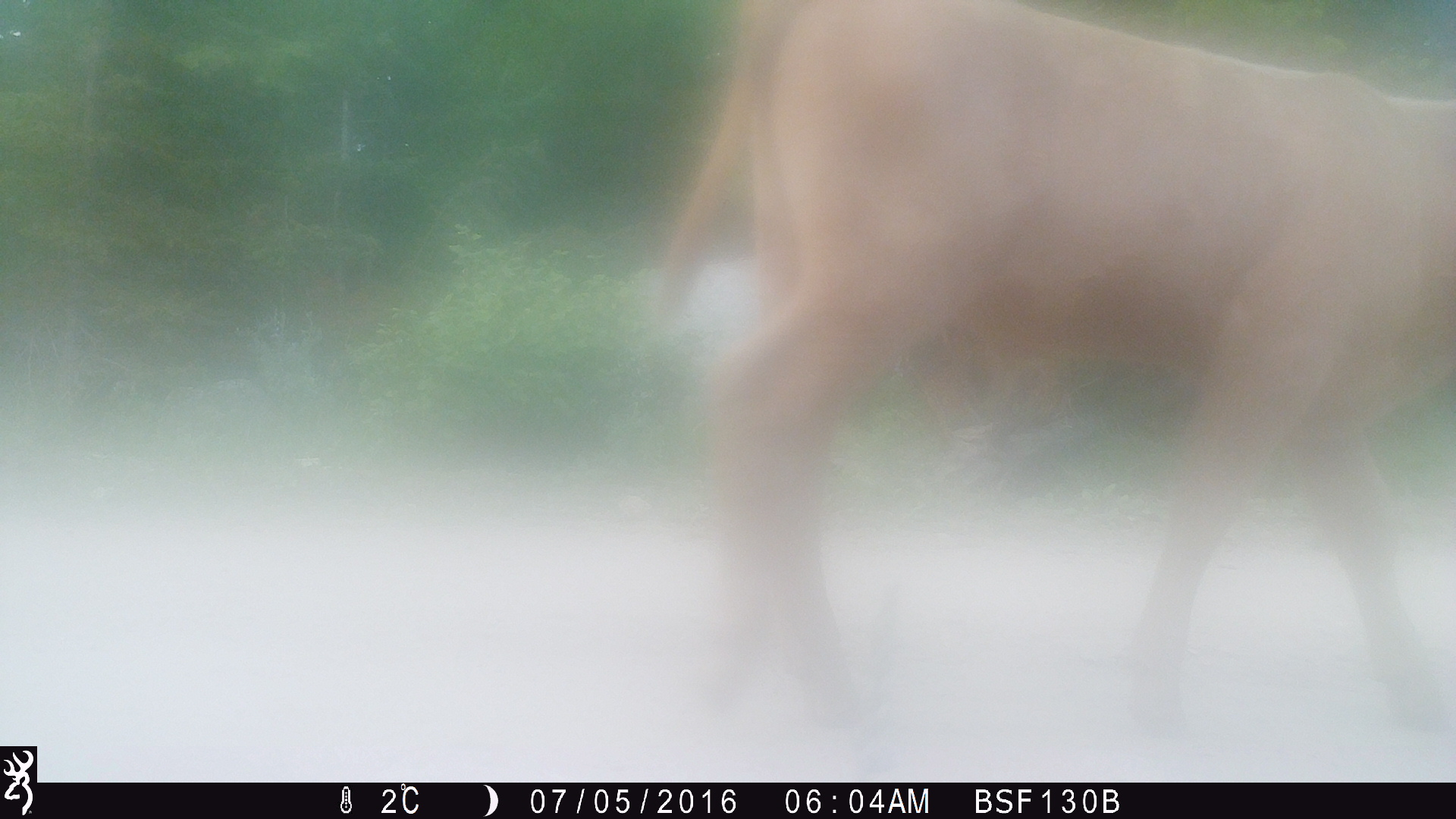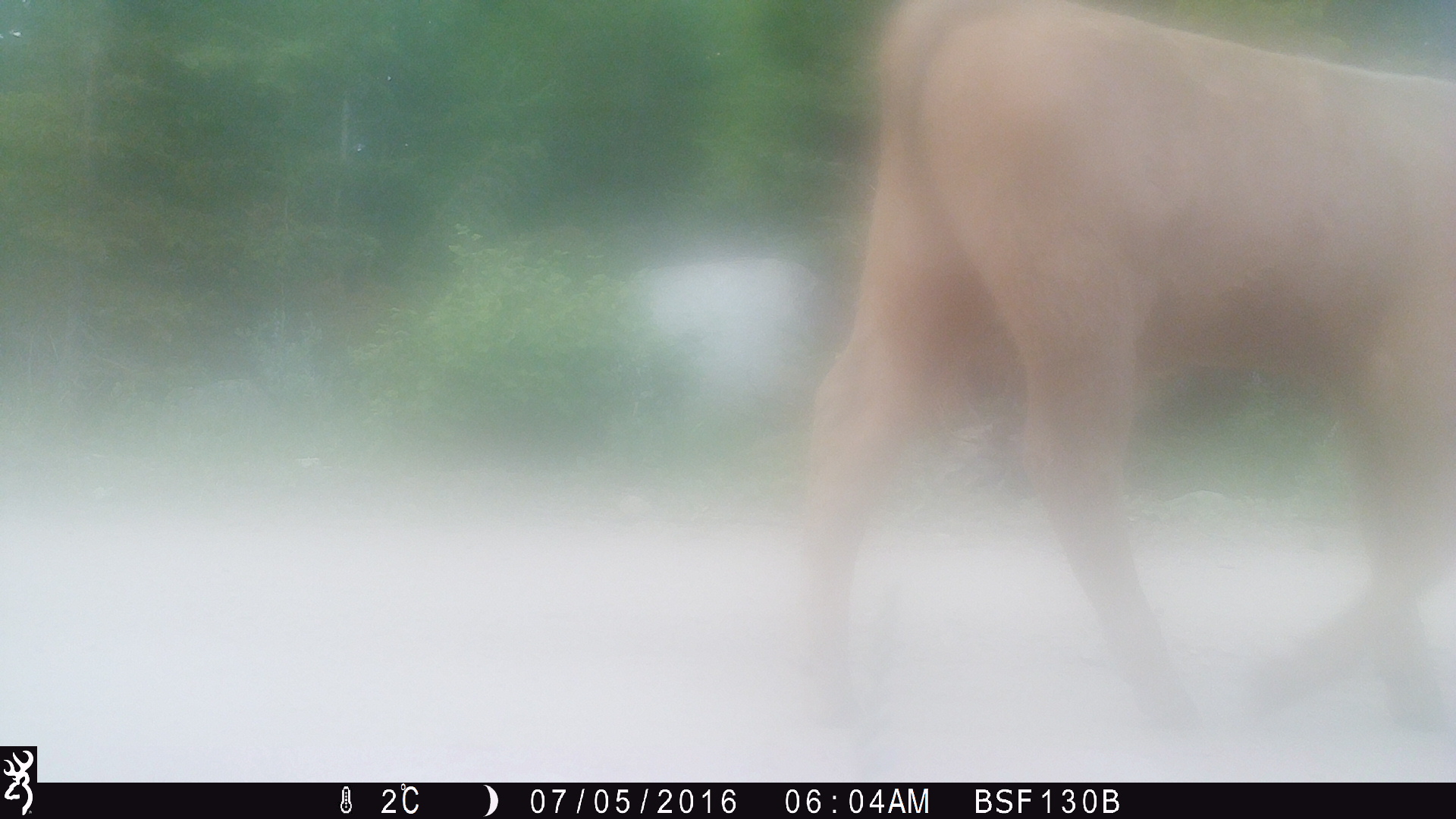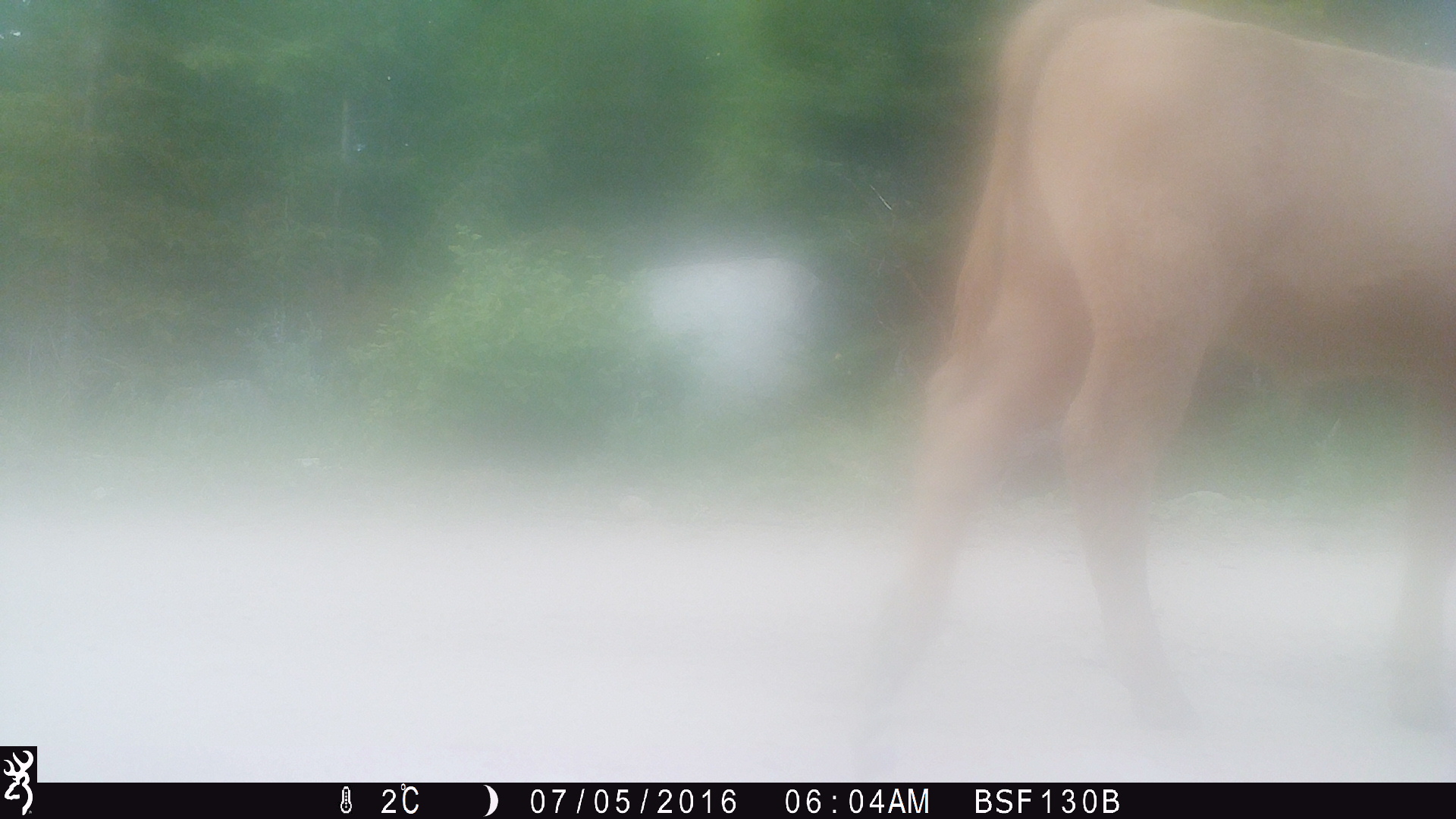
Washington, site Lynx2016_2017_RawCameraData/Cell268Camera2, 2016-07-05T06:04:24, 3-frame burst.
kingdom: Animalia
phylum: Chordata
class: Mammalia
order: Artiodactyla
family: Bovidae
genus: Bos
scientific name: Bos taurus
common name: domestic cattle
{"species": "domestic cattle (Bos taurus)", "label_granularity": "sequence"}